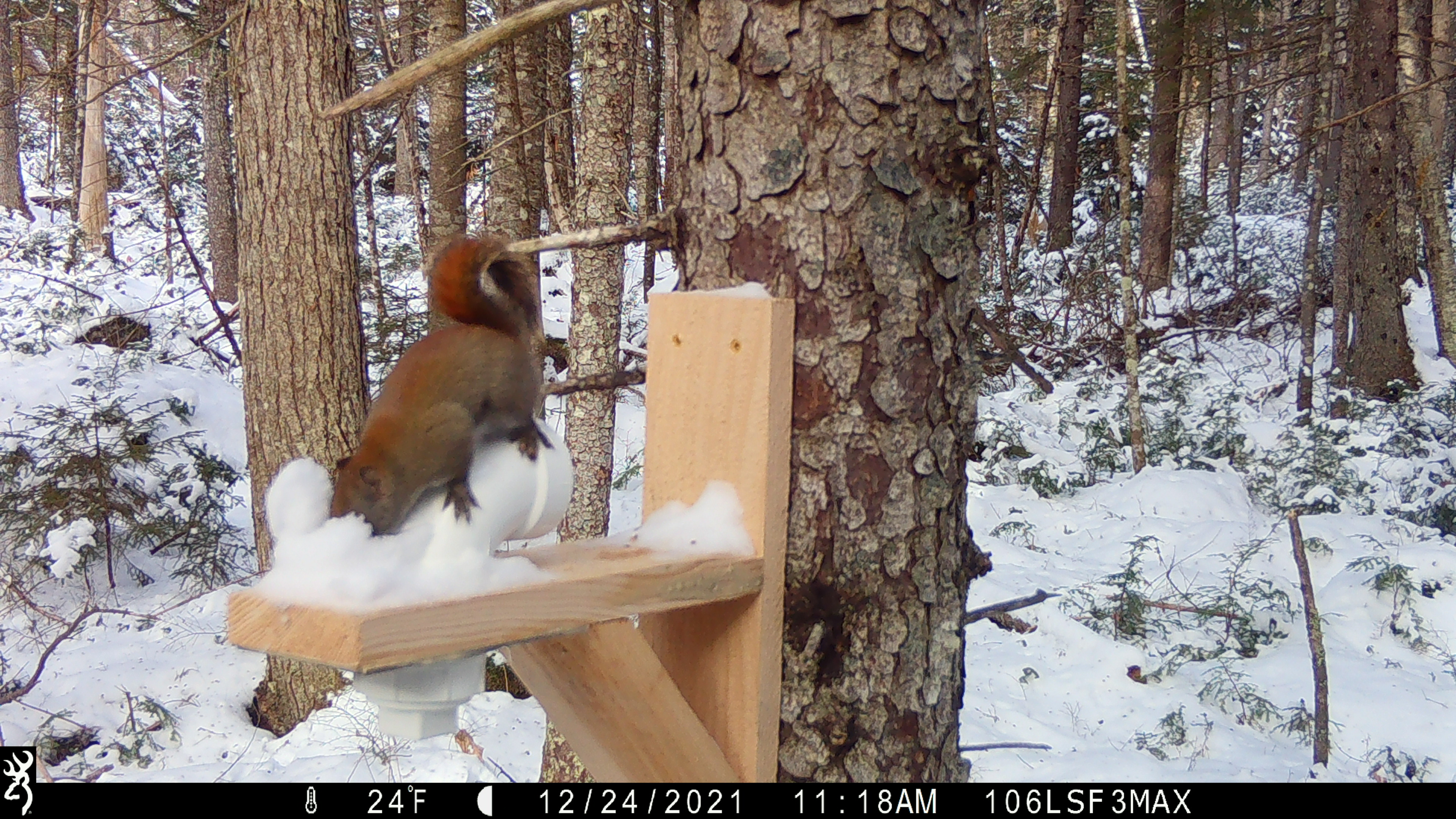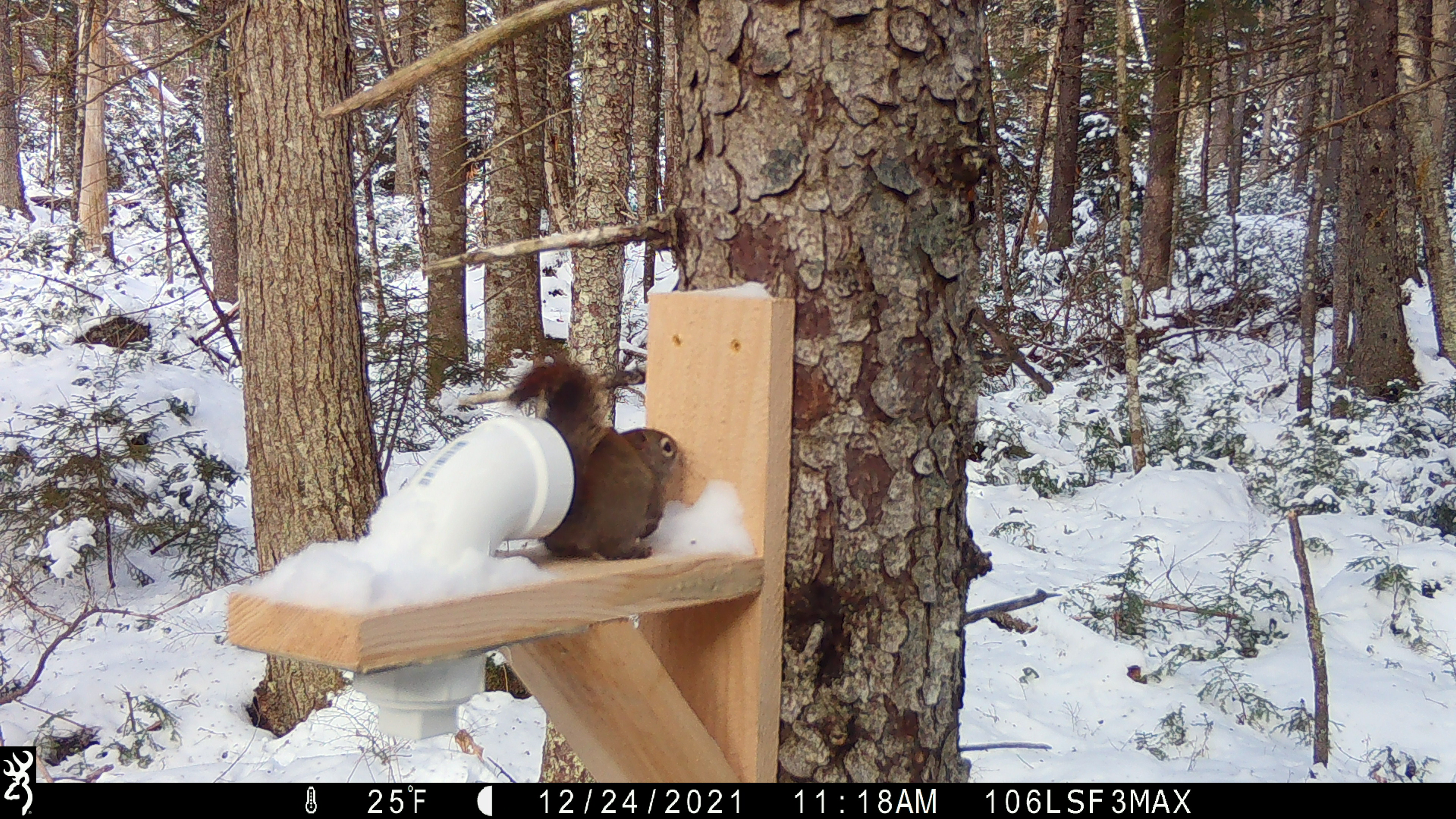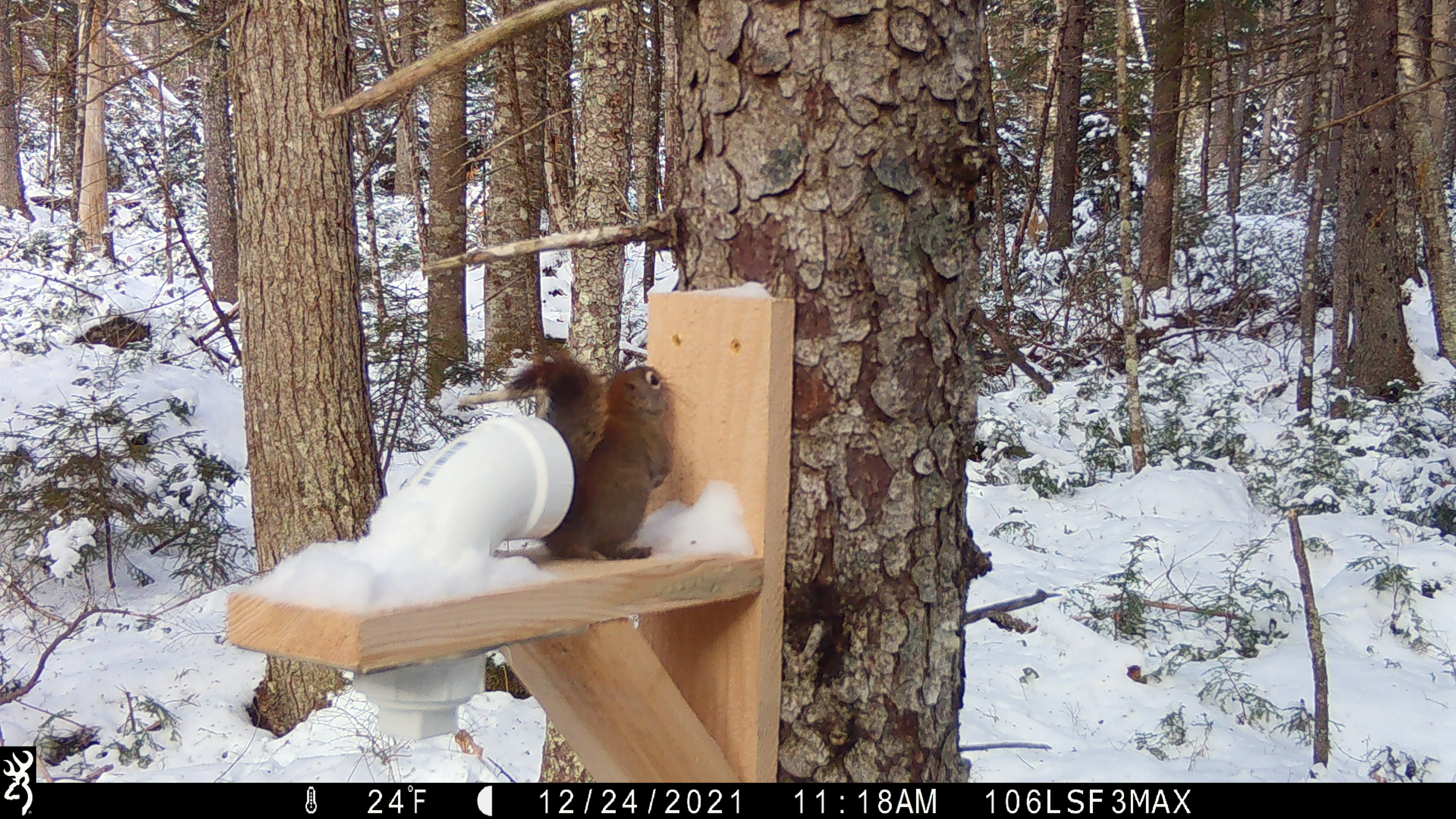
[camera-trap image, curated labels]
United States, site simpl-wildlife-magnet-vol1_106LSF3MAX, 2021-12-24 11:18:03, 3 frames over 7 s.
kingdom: Animalia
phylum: Chordata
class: Mammalia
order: Rodentia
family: Sciuridae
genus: Tamiasciurus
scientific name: Tamiasciurus hudsonicus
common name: red squirrel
Red squirrel (Tamiasciurus hudsonicus).